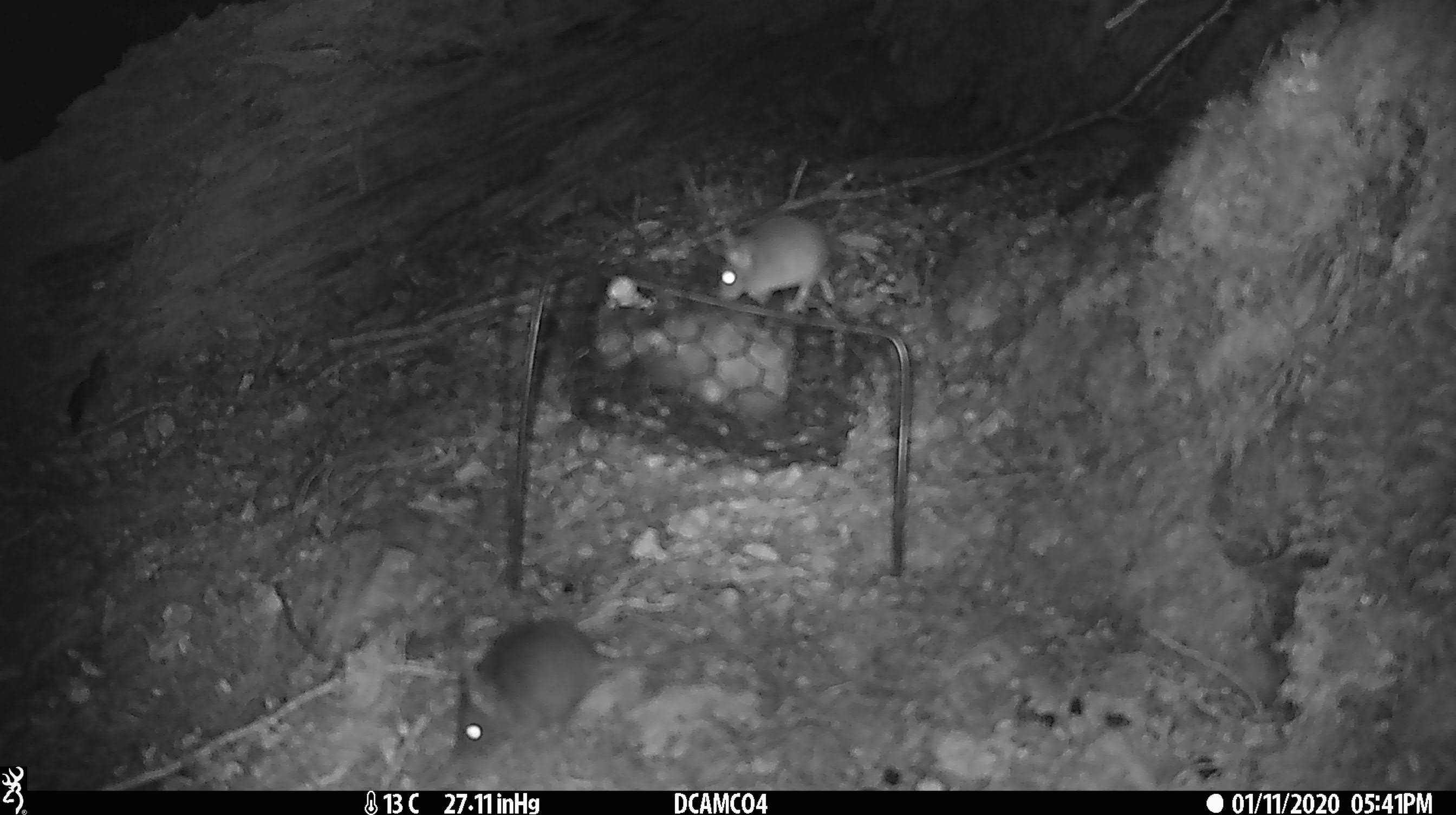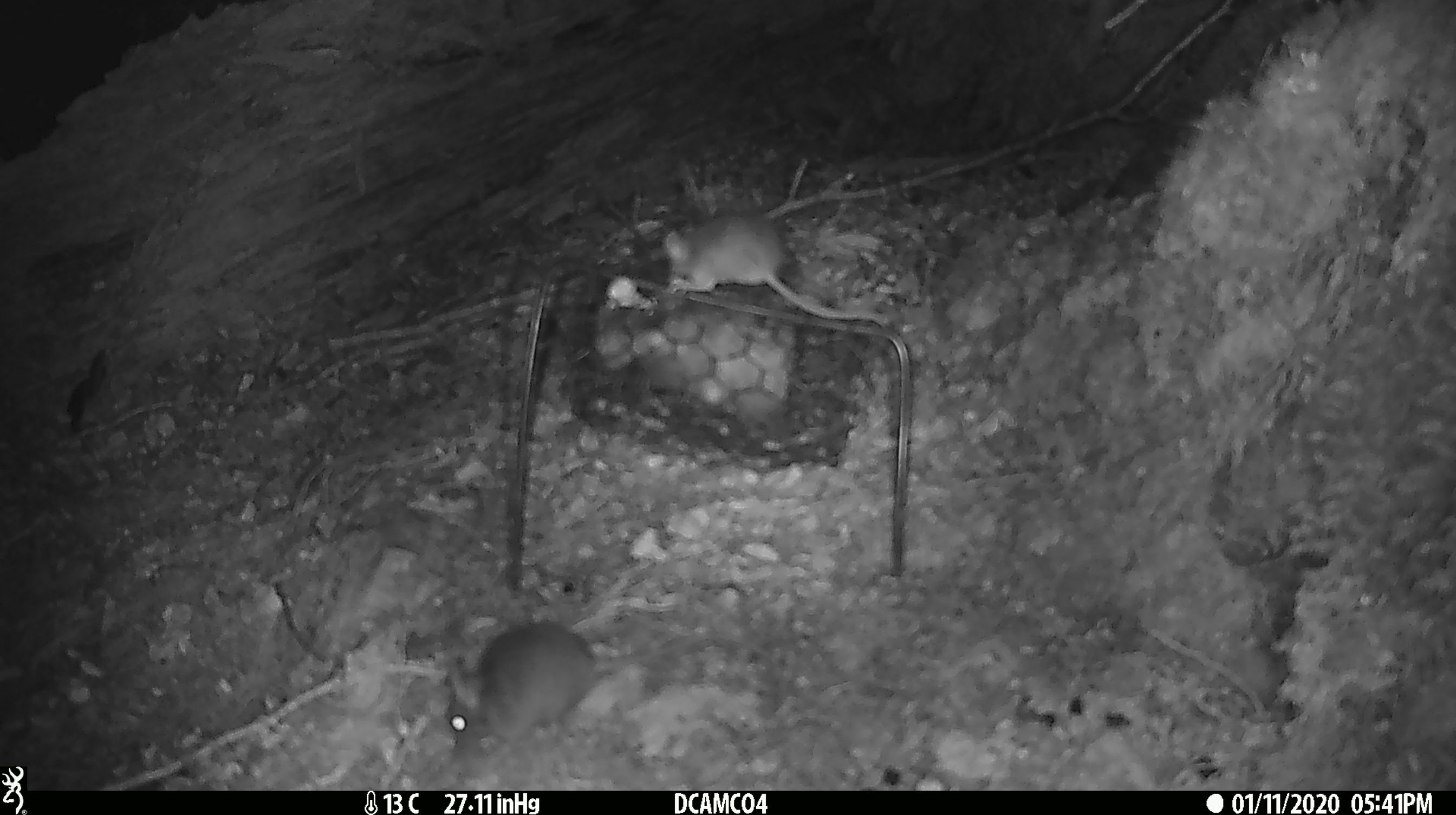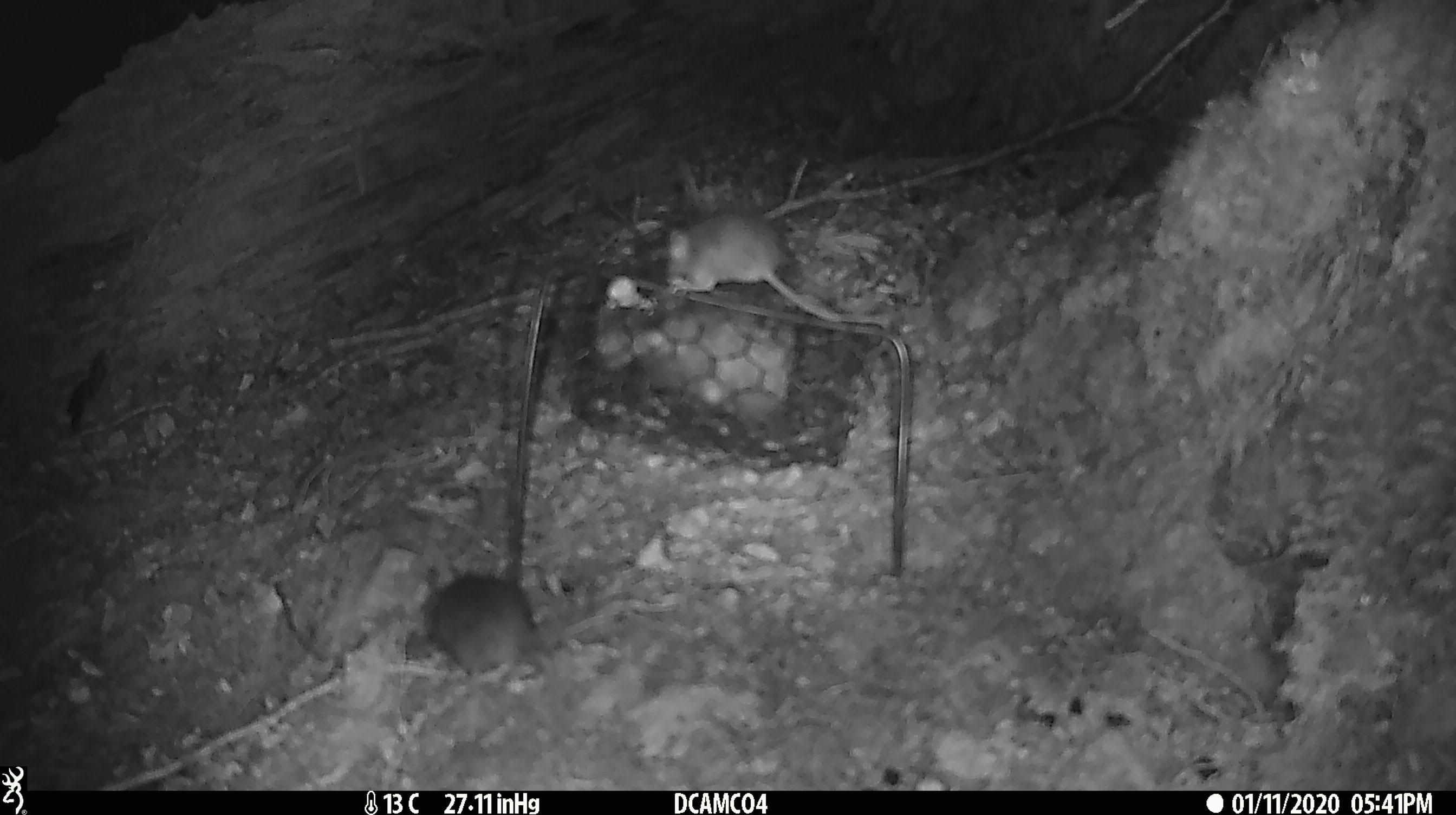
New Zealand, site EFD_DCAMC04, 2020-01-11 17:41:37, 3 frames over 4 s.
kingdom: Animalia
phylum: Chordata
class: Mammalia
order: Rodentia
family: Muridae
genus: Mus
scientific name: Mus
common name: mouse